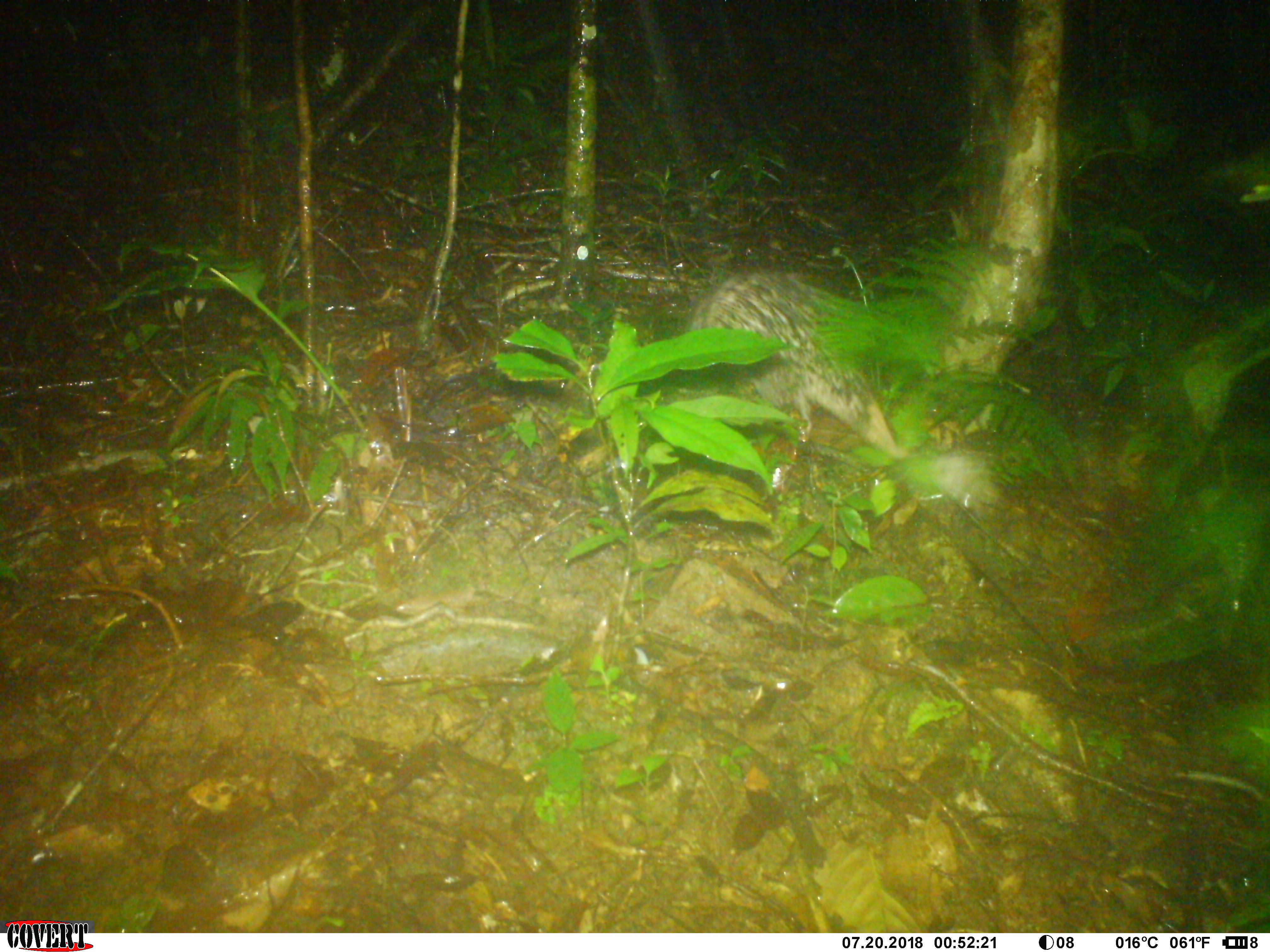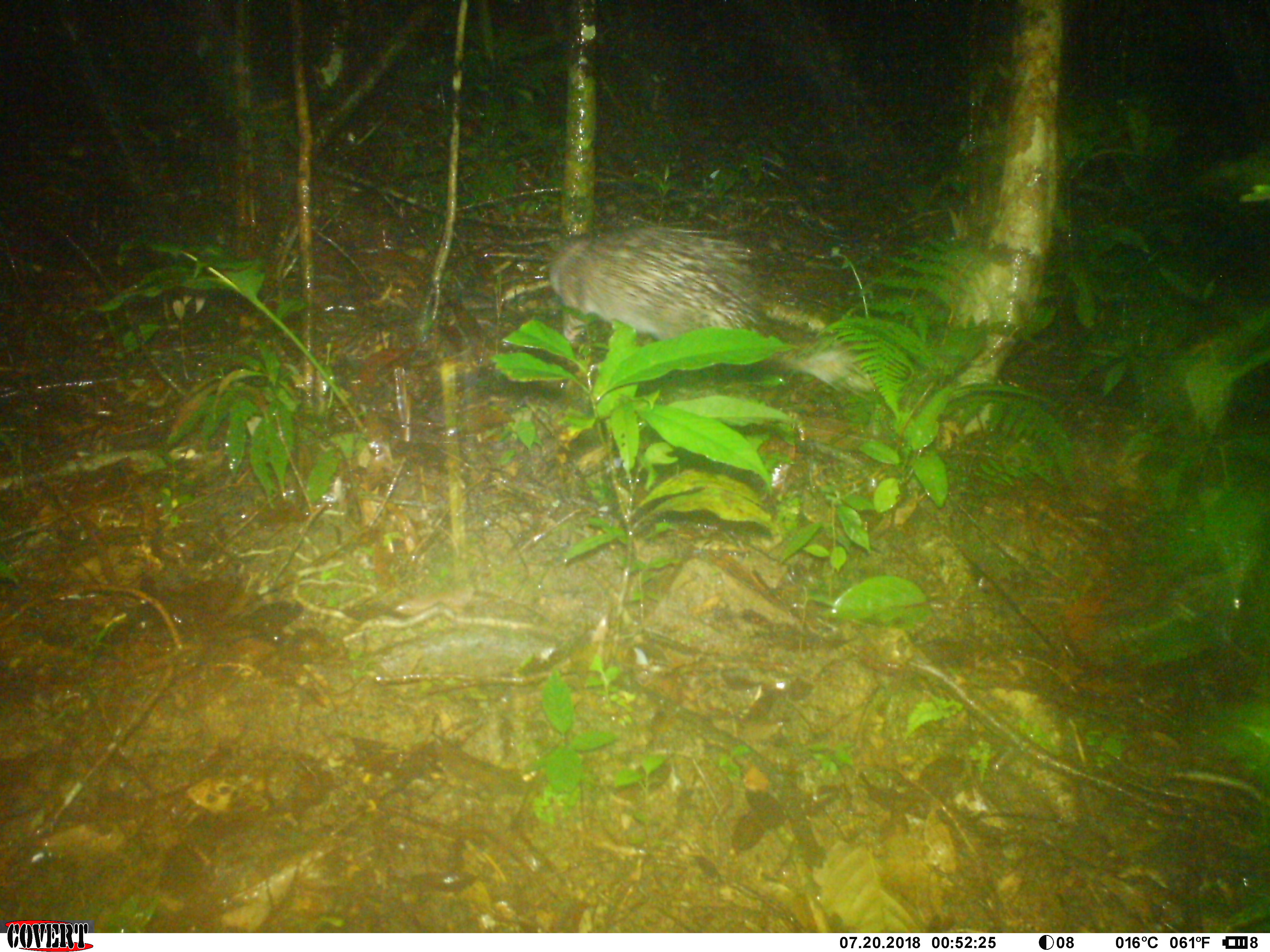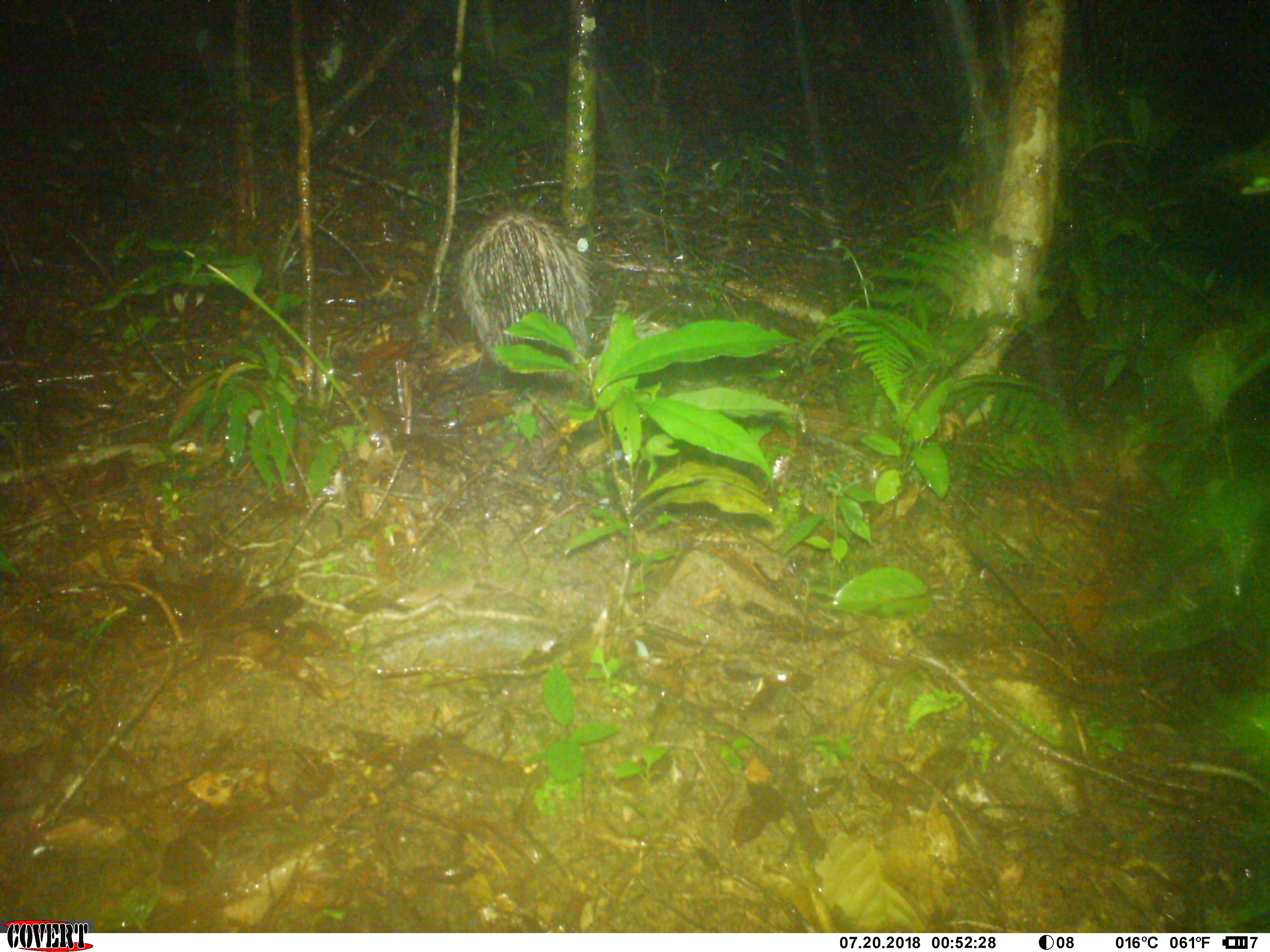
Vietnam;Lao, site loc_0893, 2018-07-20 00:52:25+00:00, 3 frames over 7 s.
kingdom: Animalia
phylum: Chordata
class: Mammalia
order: Rodentia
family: Hystricidae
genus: Atherurus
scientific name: Atherurus macrourus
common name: asiatic brush-tailed porcupine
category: asiatic brush tailed porcupine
Asiatic brush tailed porcupine (asiatic brush-tailed porcupine) (Atherurus macrourus). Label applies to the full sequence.